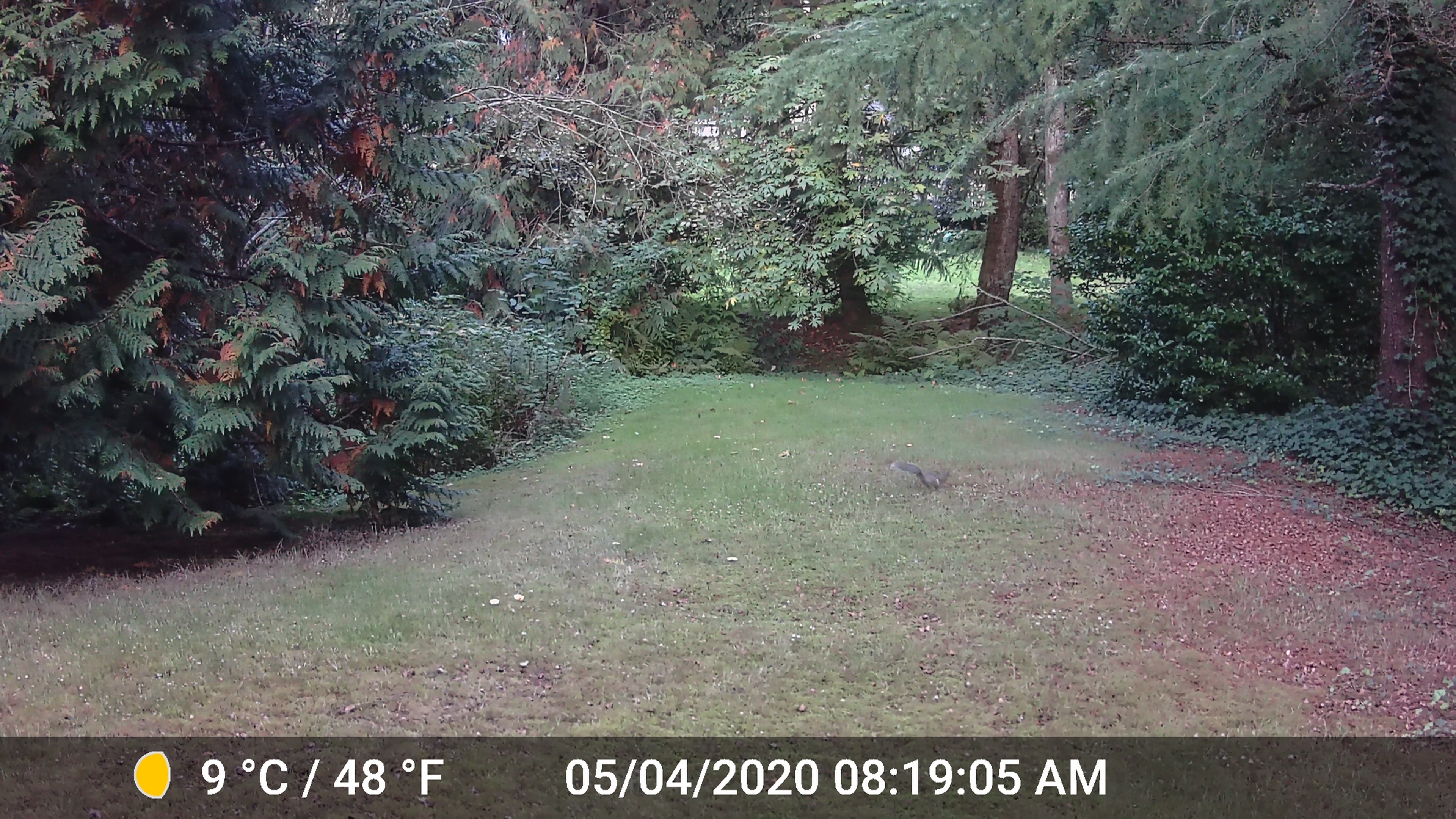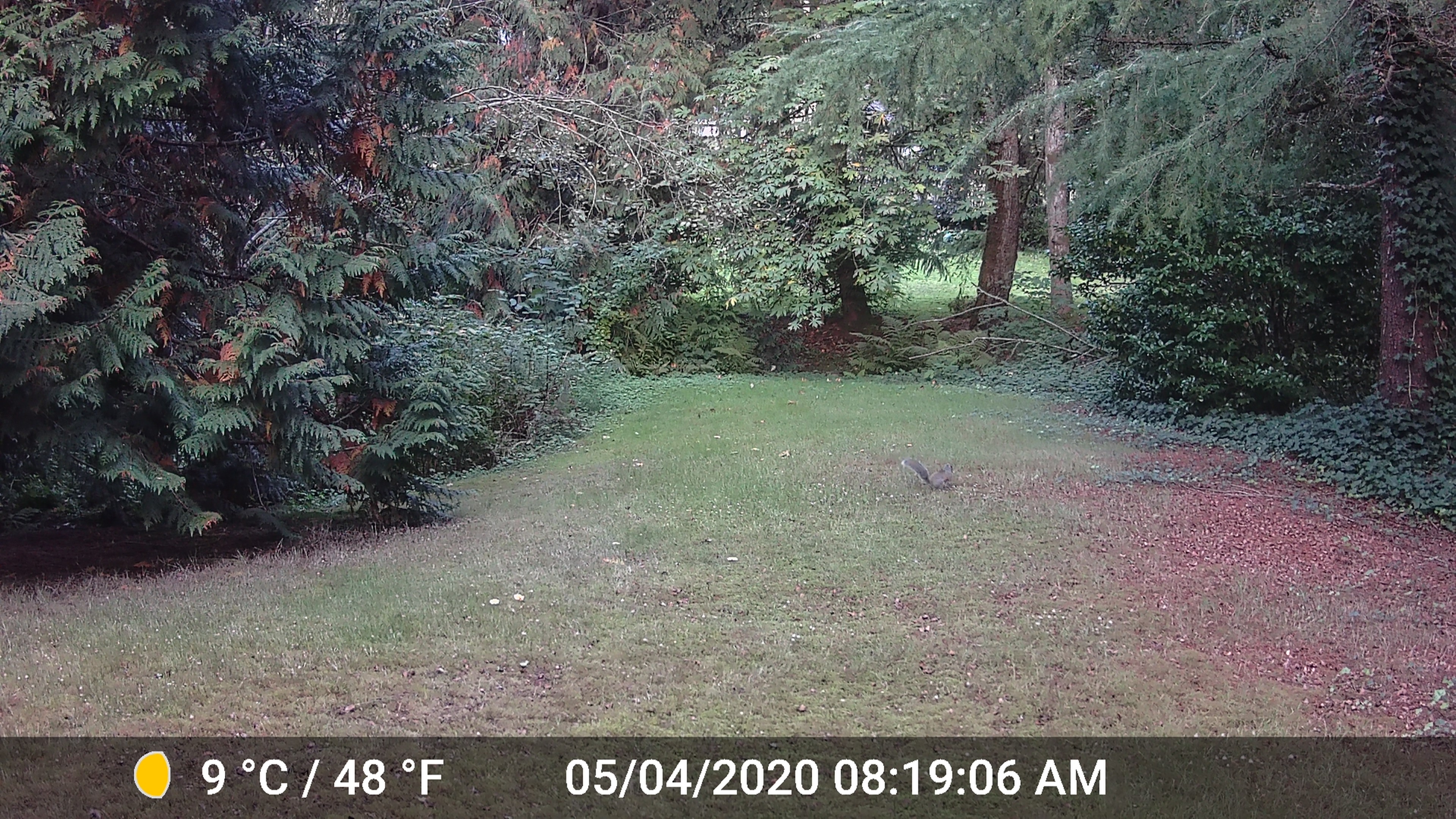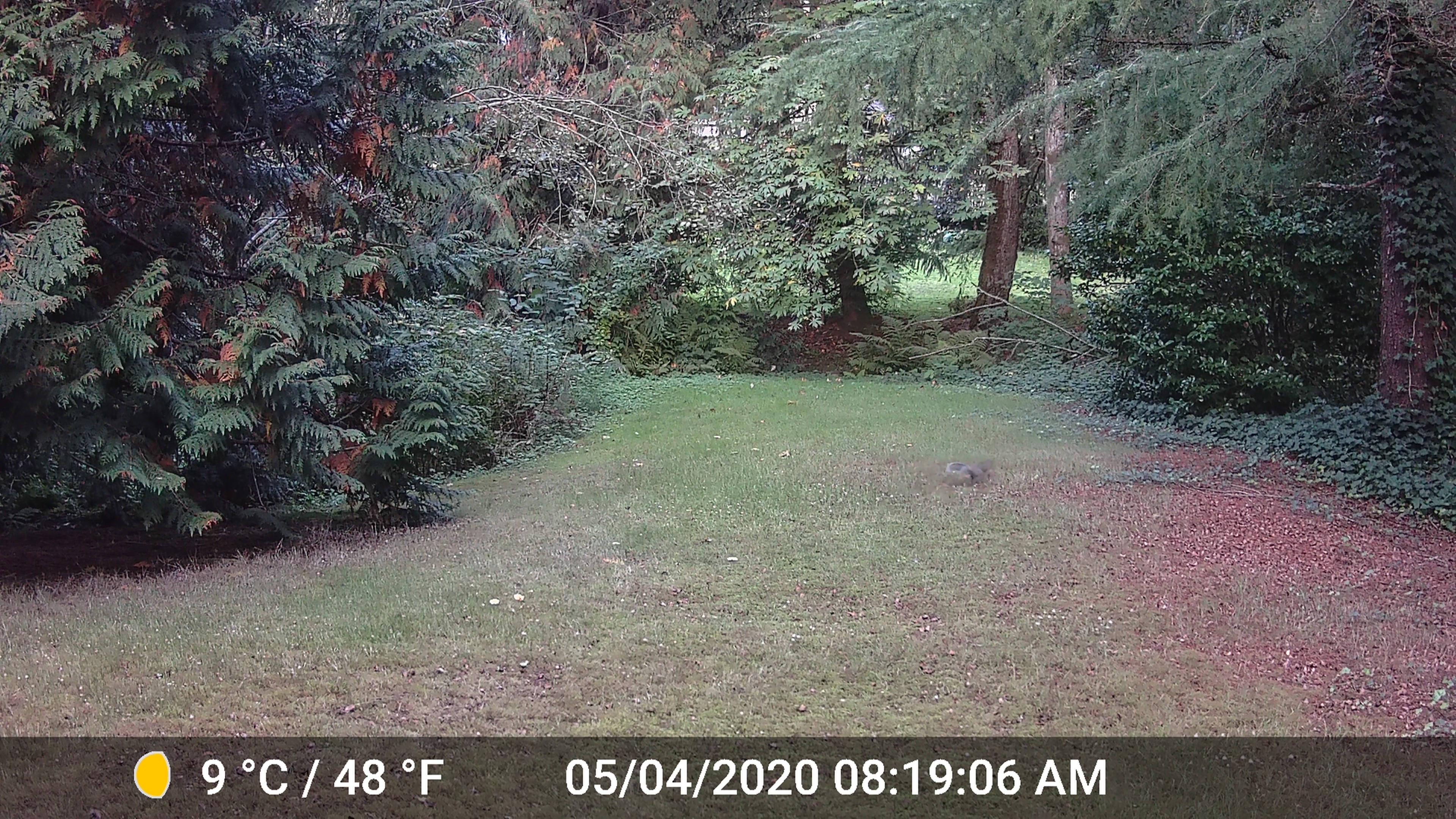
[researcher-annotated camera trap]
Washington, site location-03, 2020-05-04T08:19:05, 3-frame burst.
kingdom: Animalia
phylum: Chordata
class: Mammalia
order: Rodentia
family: Sciuridae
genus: Sciurus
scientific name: Sciurus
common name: squirrel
Squirrel (Sciurus).